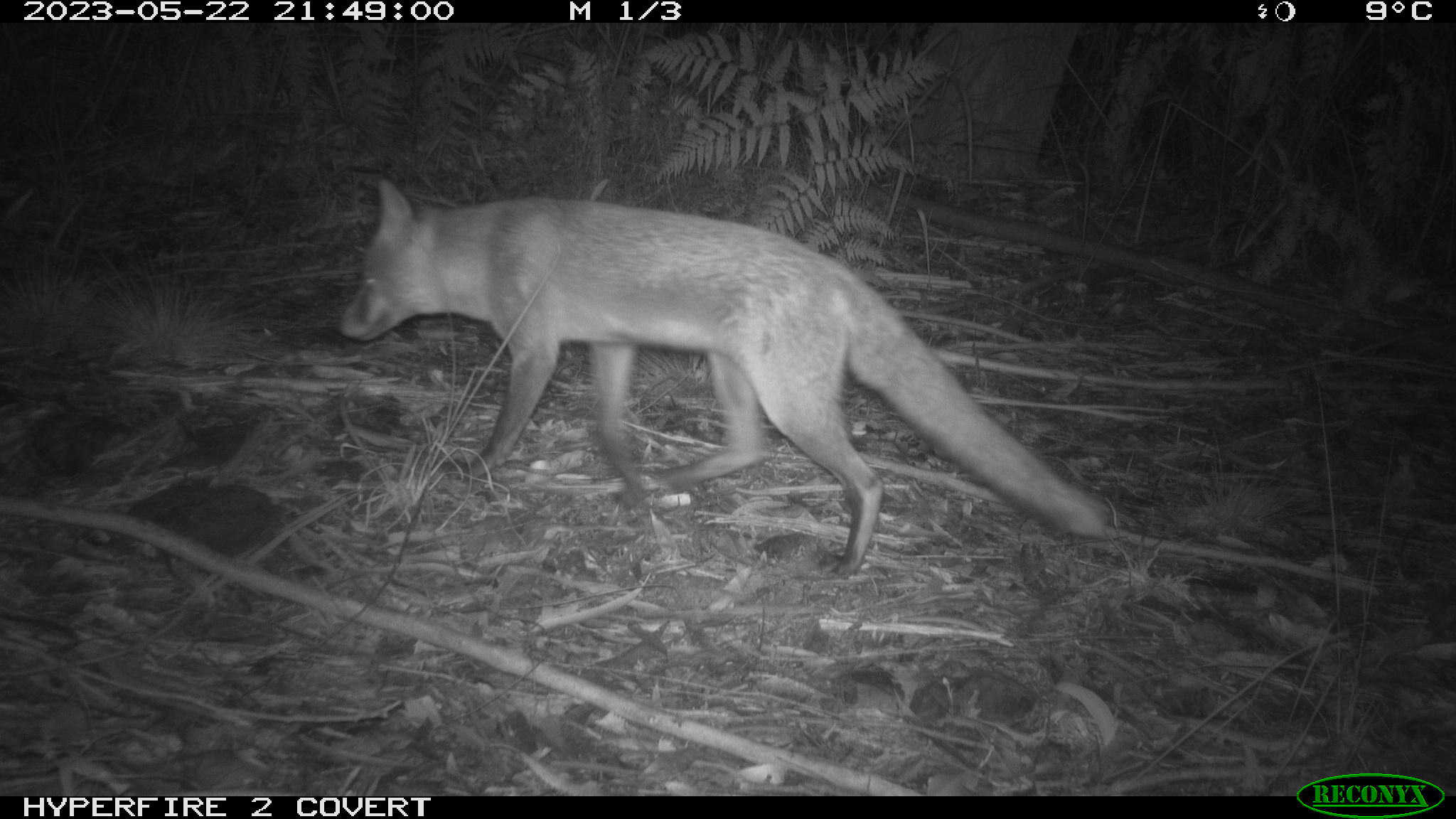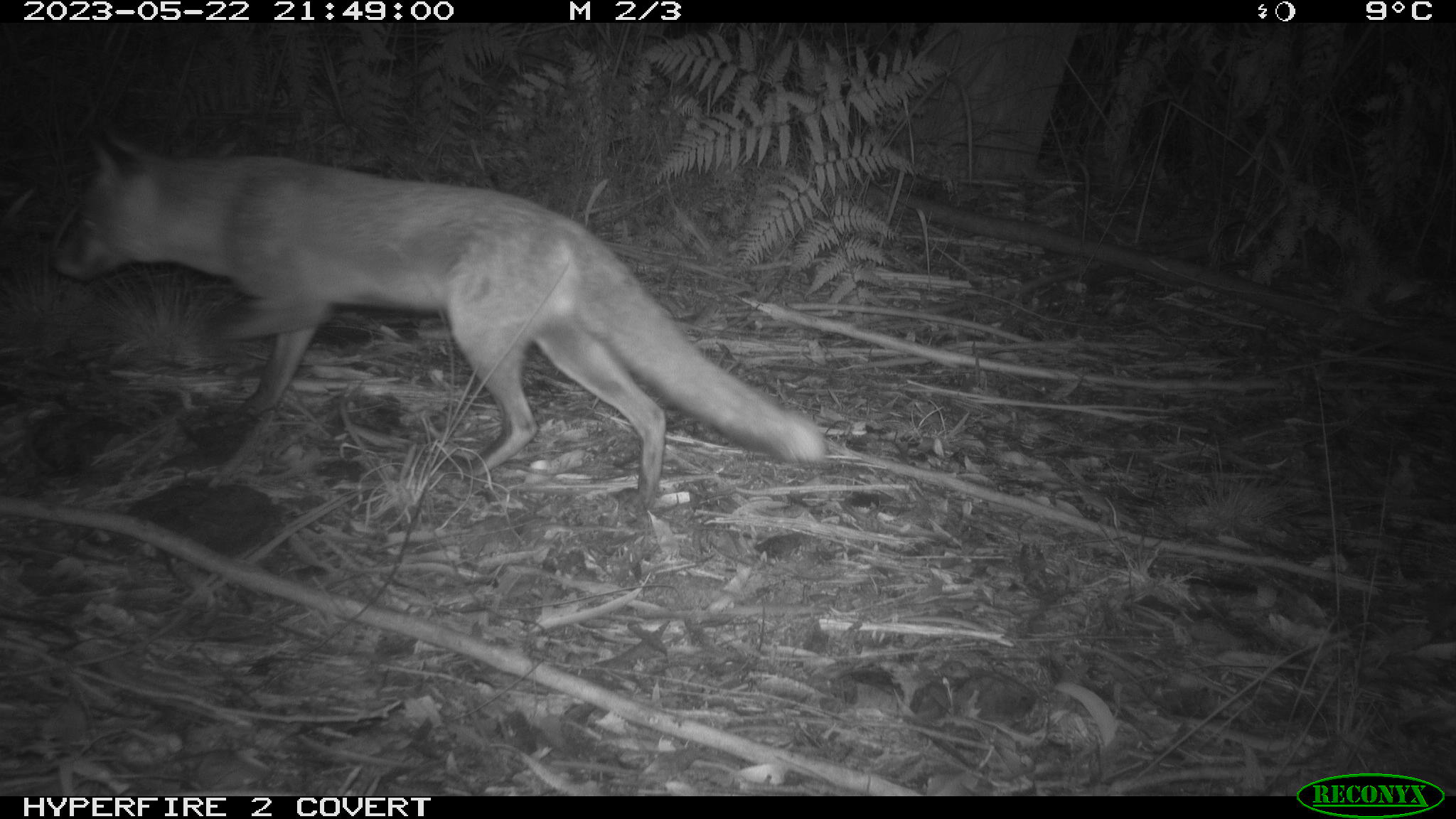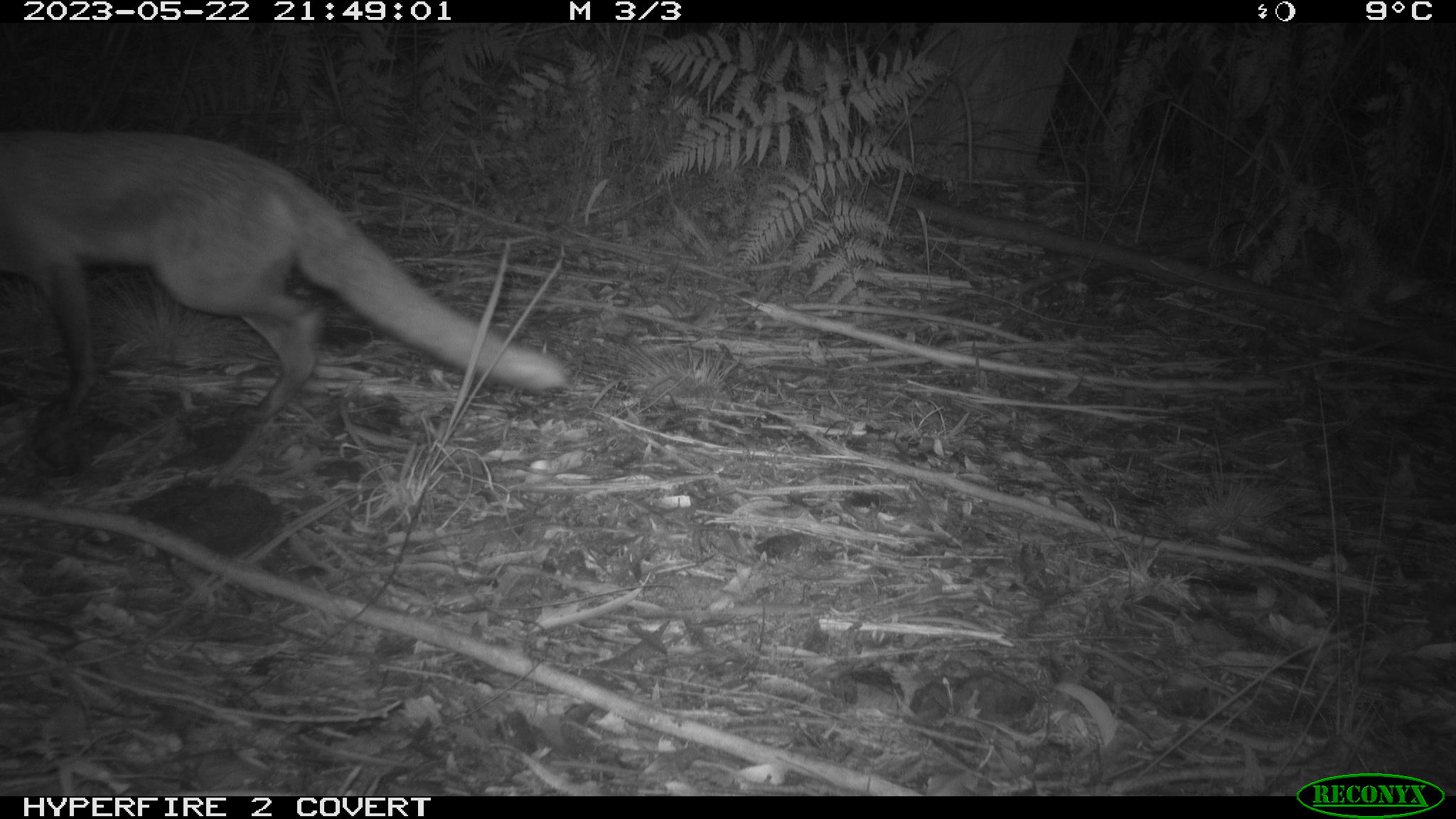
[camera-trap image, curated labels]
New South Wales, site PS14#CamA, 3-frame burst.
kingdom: Animalia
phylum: Chordata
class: Mammalia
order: Carnivora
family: Canidae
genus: Vulpes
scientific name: Vulpes vulpes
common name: red fox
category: fox